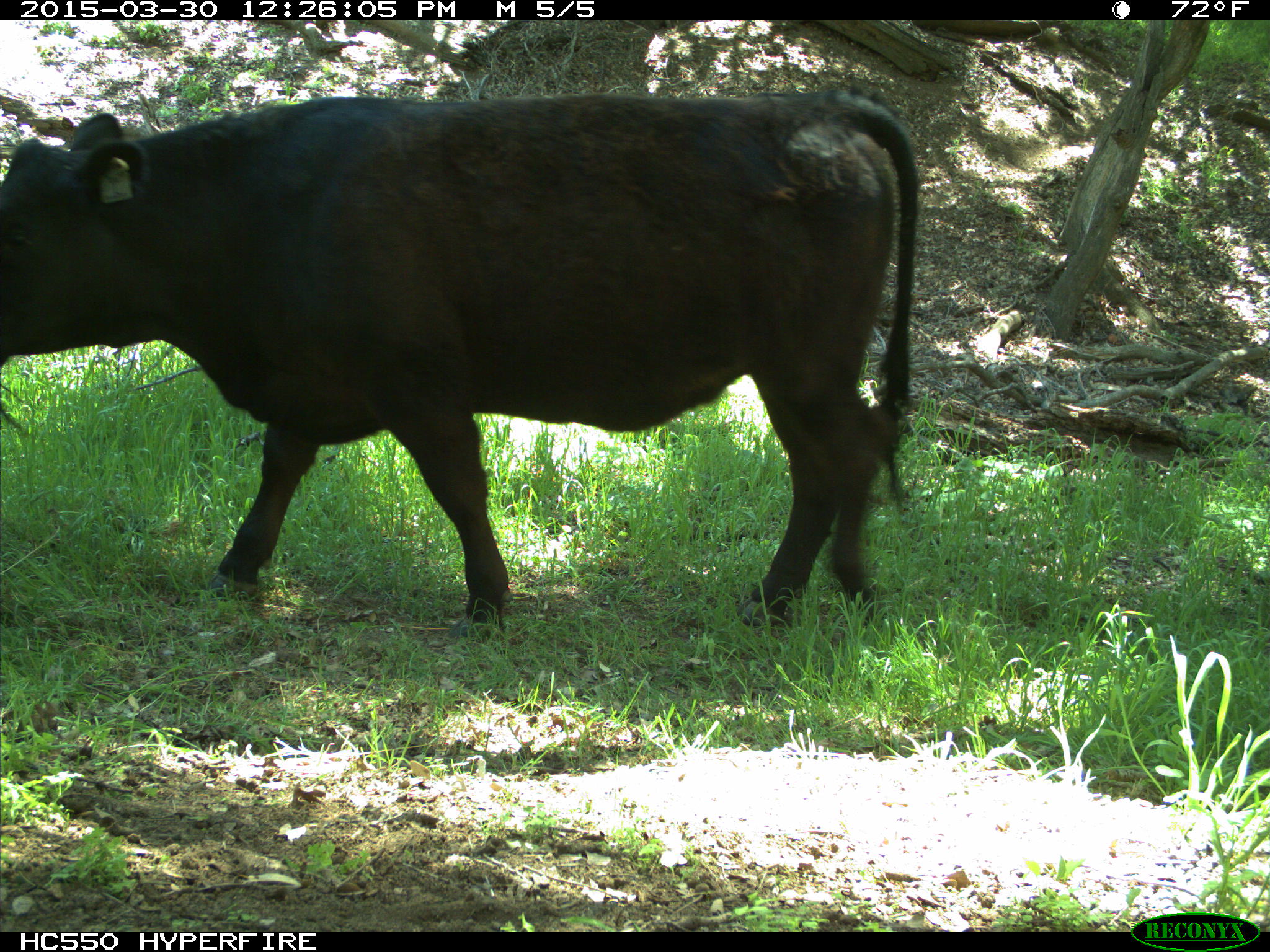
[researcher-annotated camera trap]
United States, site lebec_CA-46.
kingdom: Animalia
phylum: Chordata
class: Mammalia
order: Artiodactyla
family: Bovidae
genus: Bos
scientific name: Bos taurus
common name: domestic cow